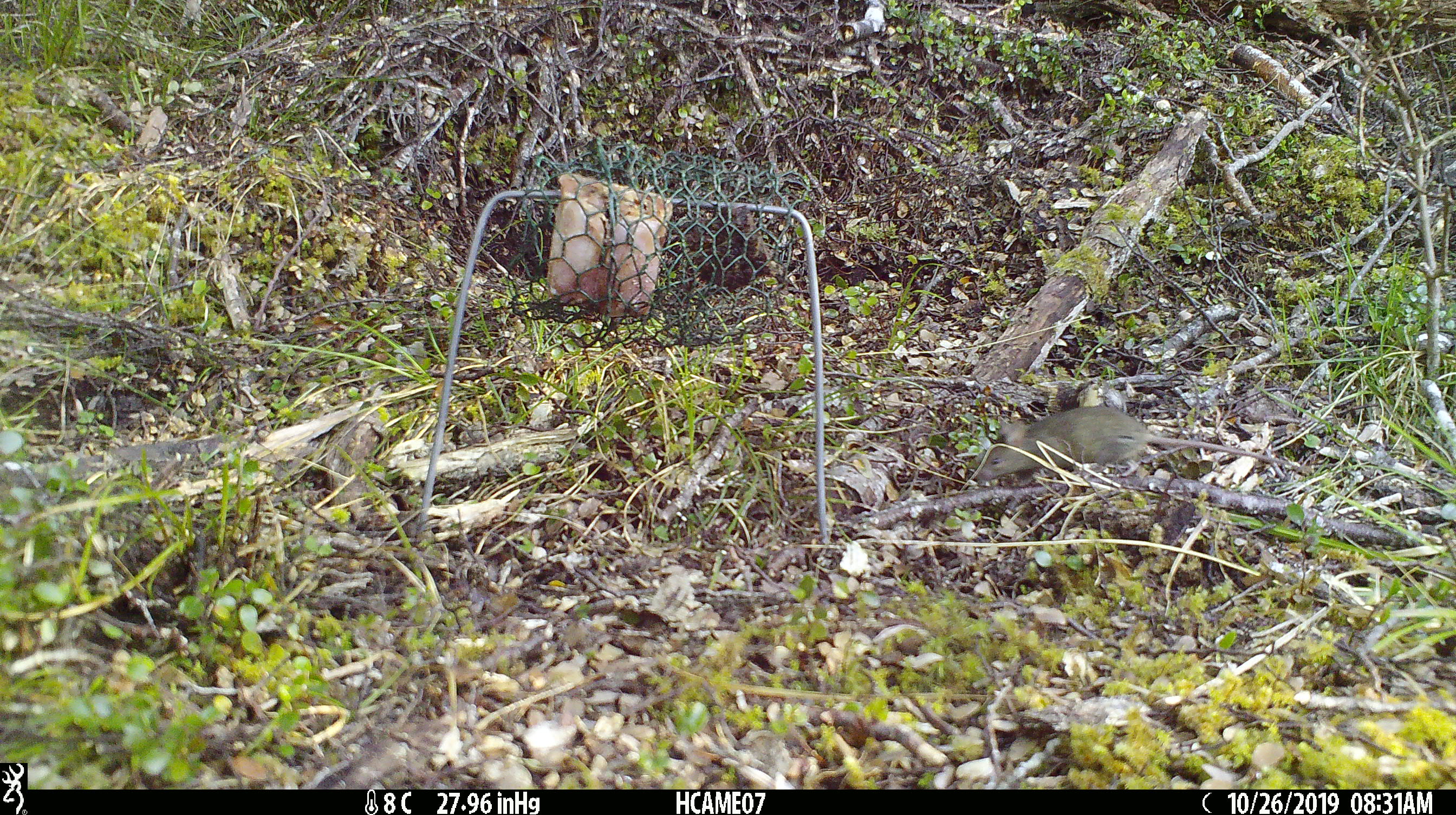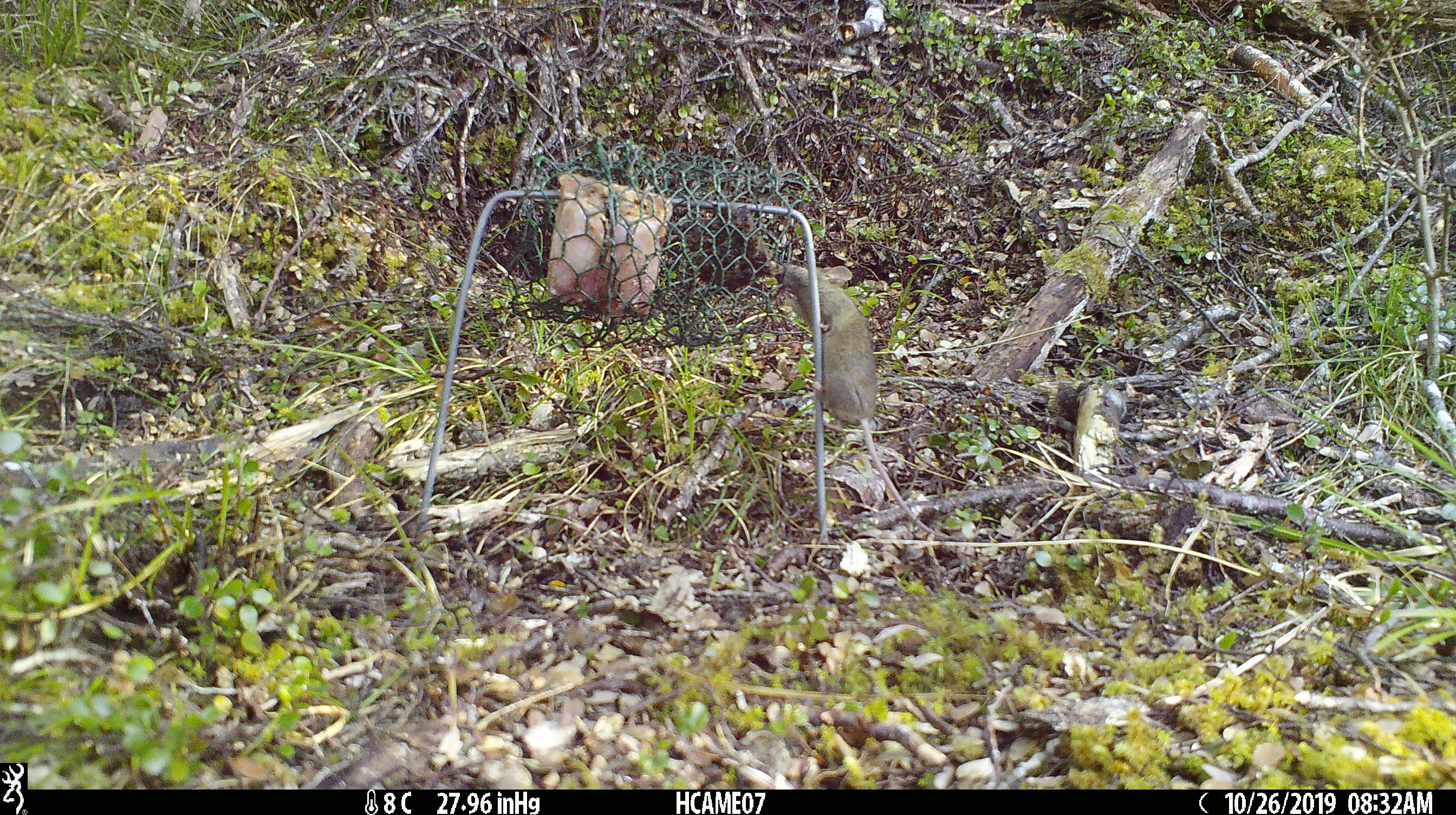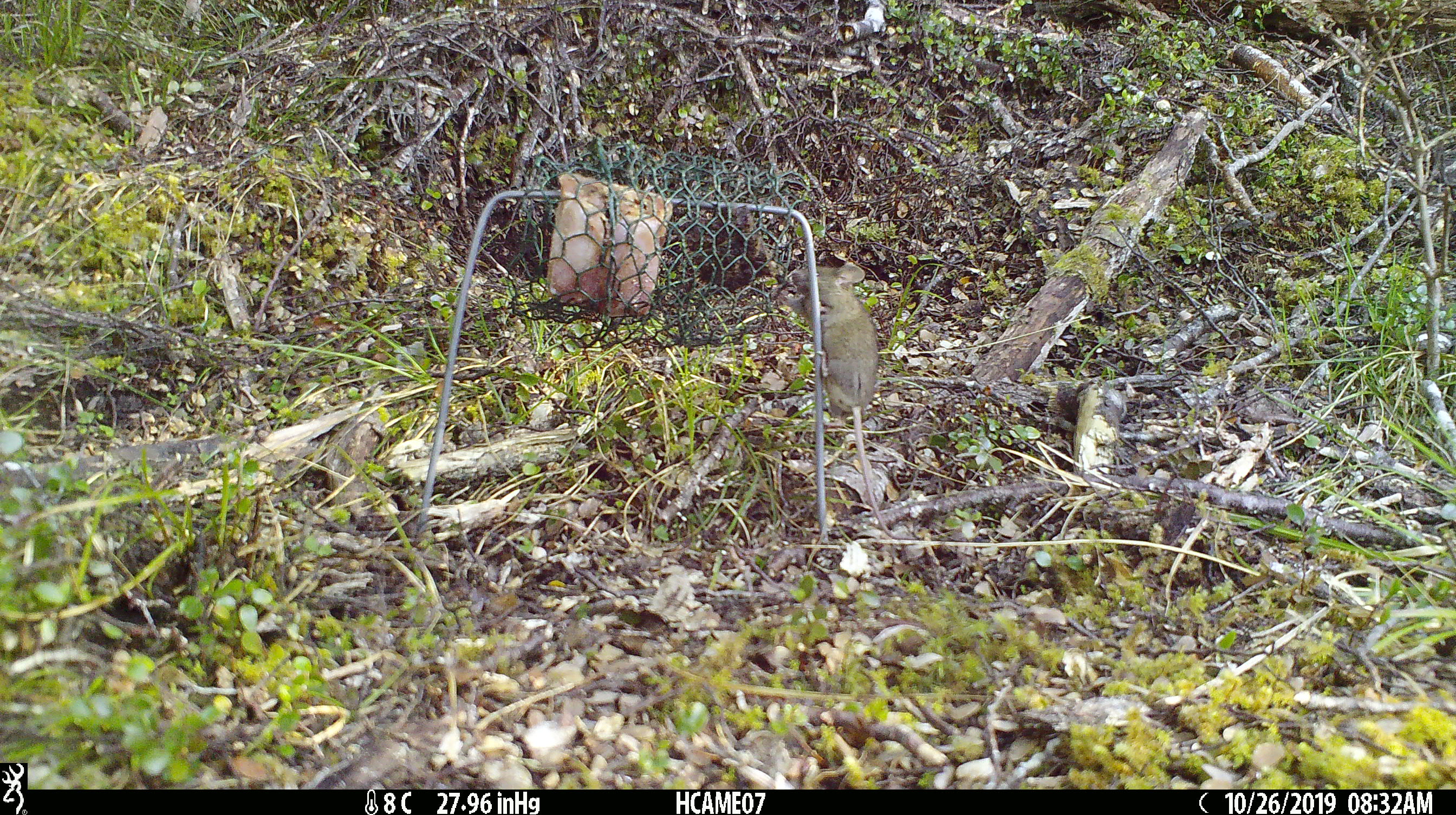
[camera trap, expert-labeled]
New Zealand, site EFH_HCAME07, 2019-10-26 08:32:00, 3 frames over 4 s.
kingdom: Animalia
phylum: Chordata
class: Mammalia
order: Rodentia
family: Muridae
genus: Mus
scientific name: Mus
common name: mouse